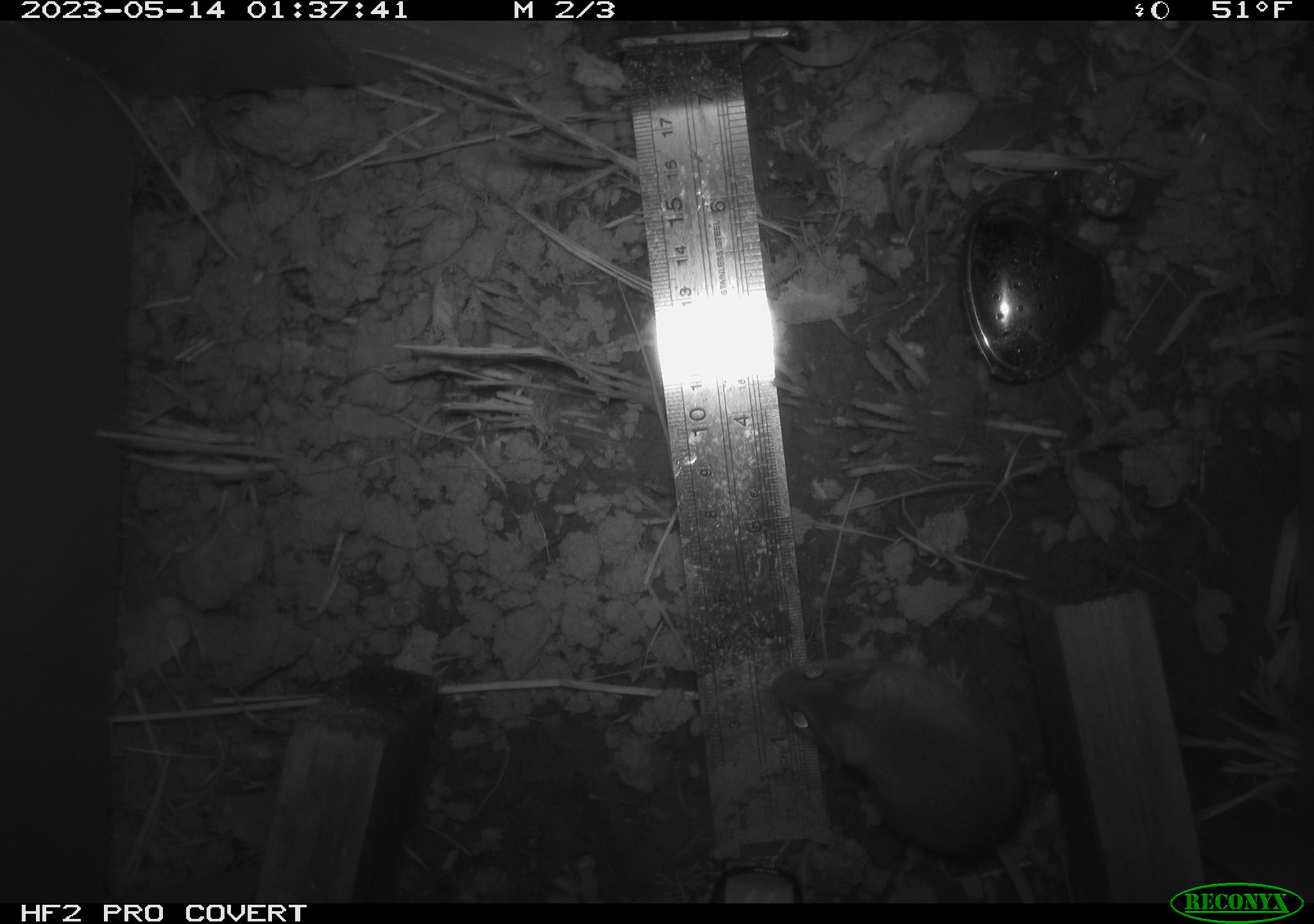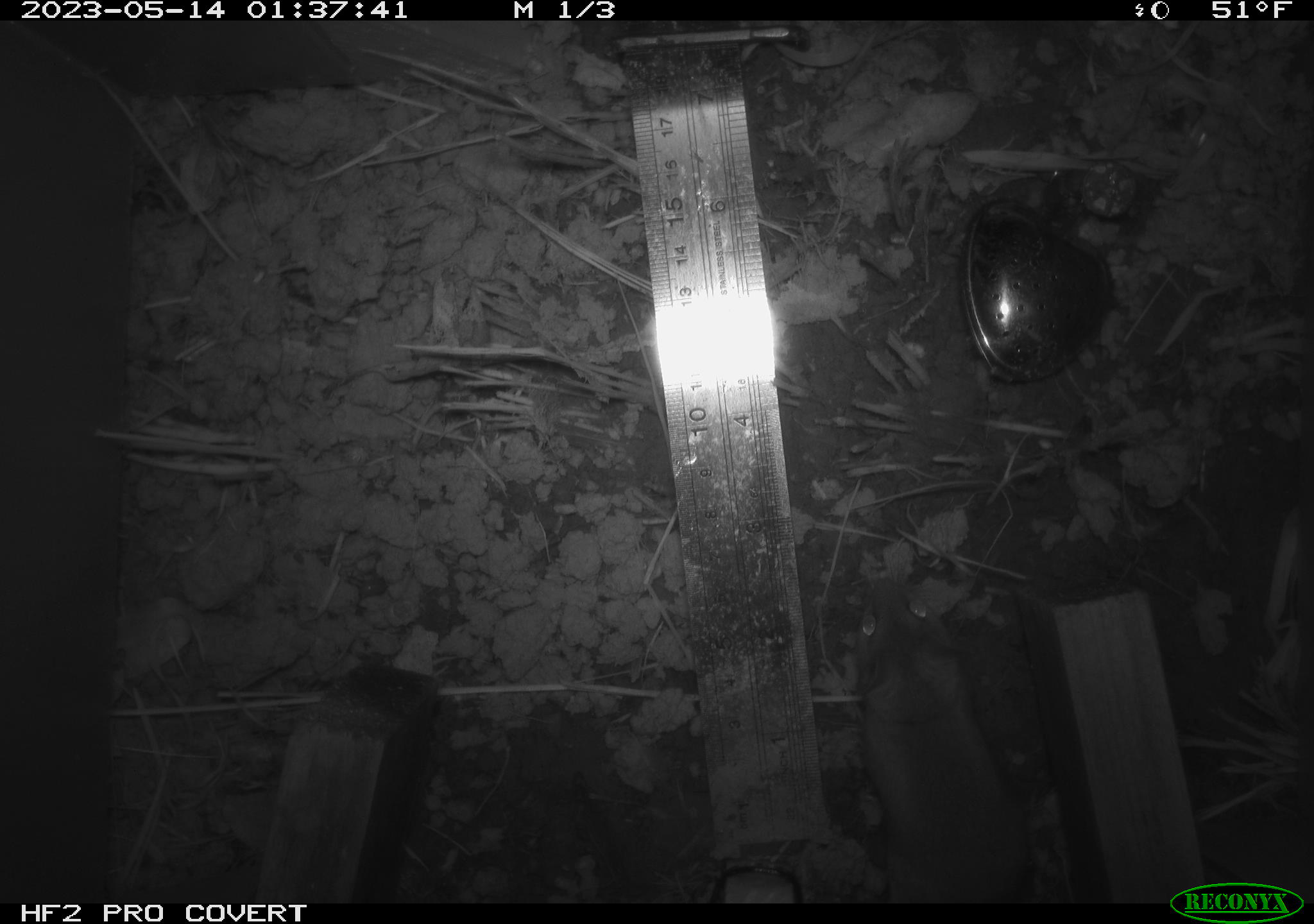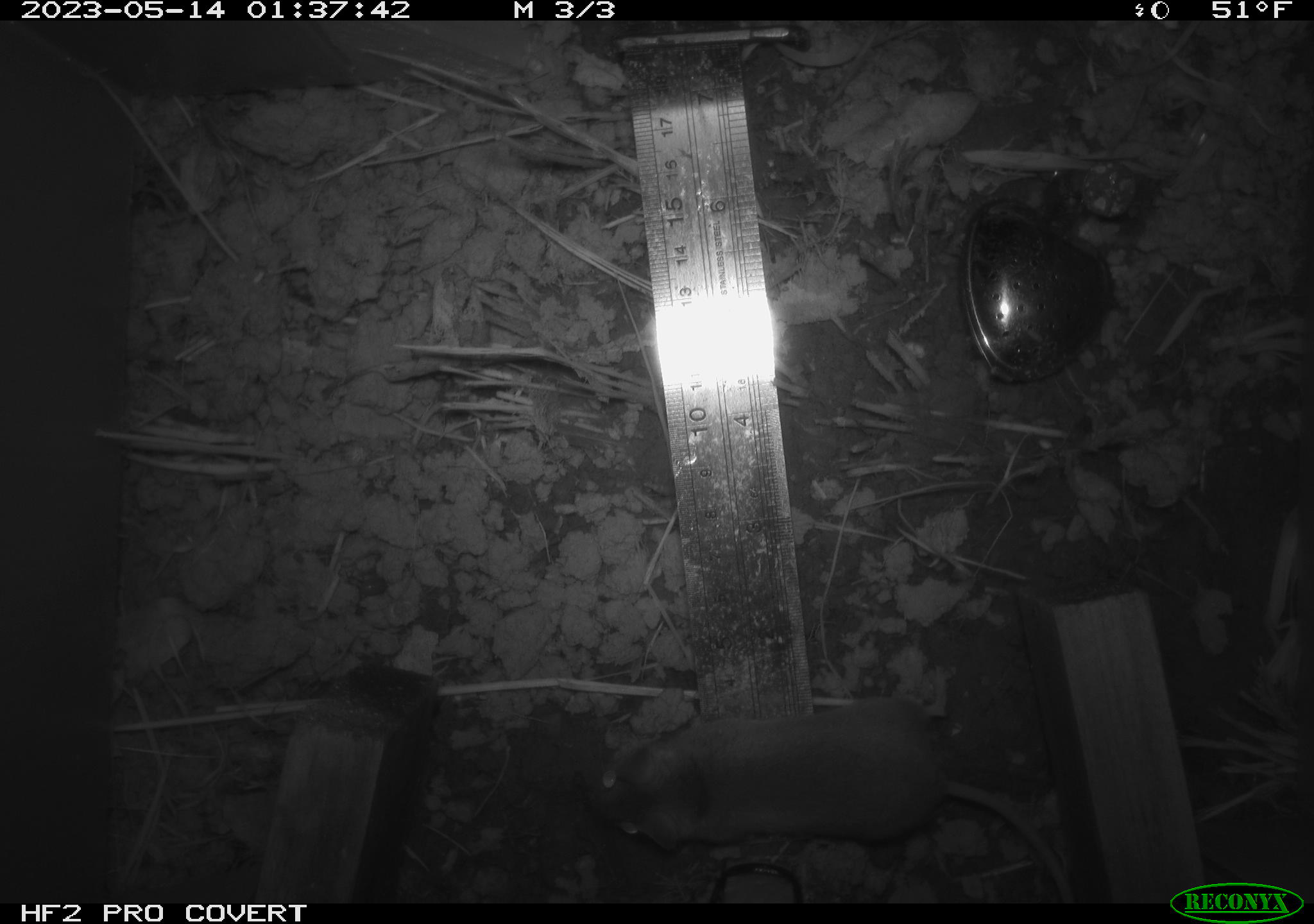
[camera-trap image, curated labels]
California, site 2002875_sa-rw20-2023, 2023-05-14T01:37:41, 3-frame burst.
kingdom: Animalia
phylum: Chordata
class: Mammalia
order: Rodentia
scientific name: Rodentia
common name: mouse species